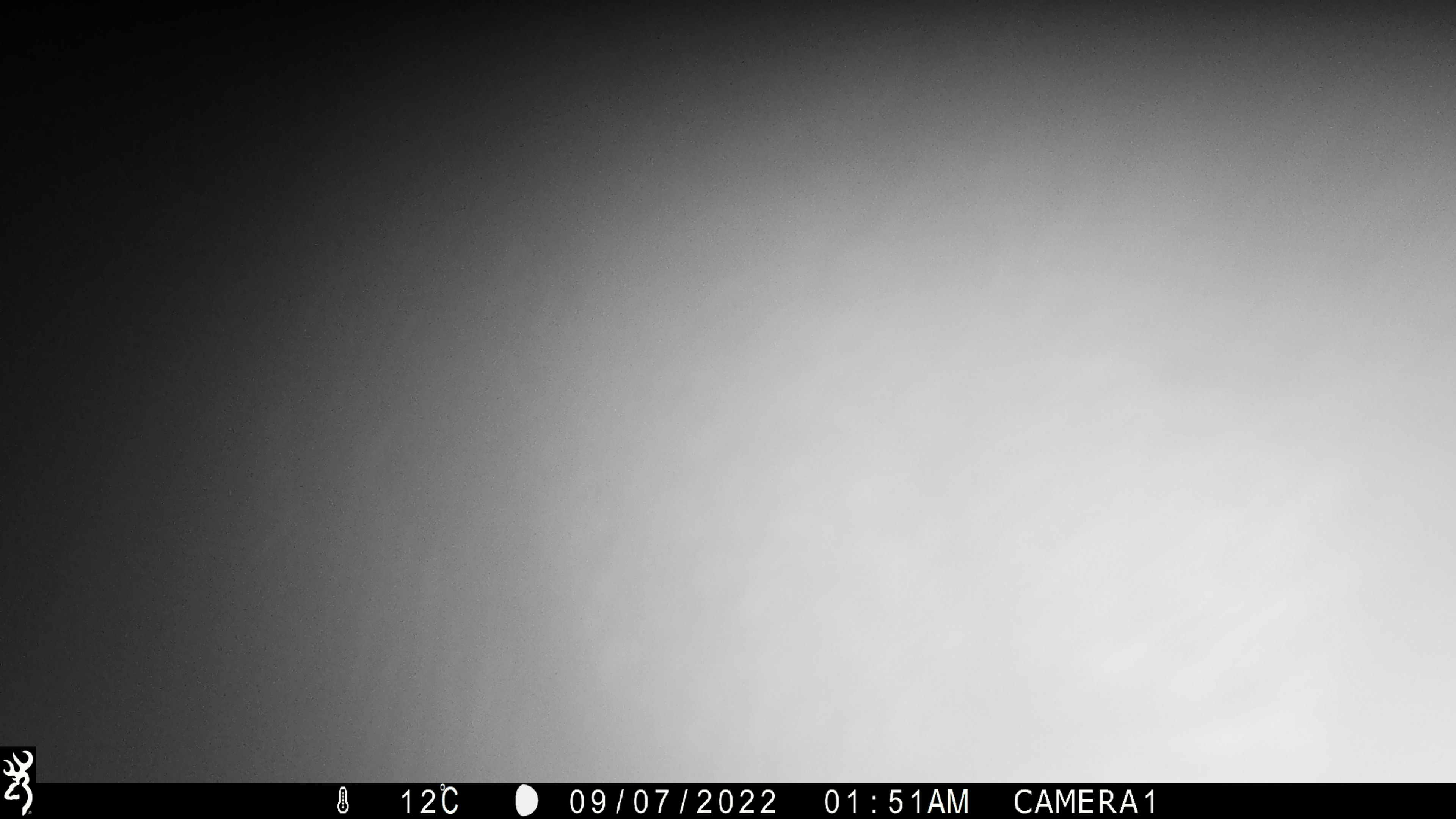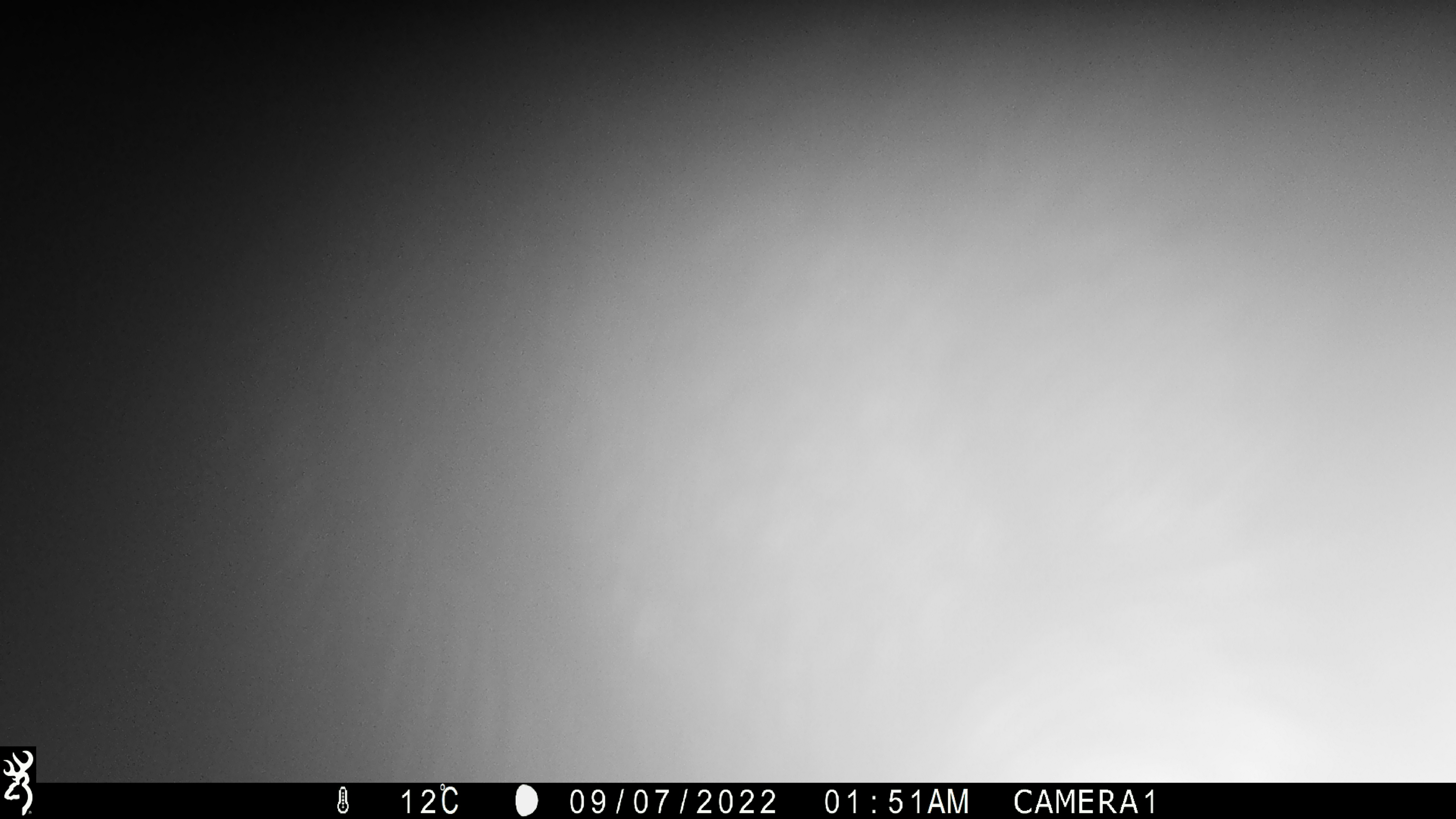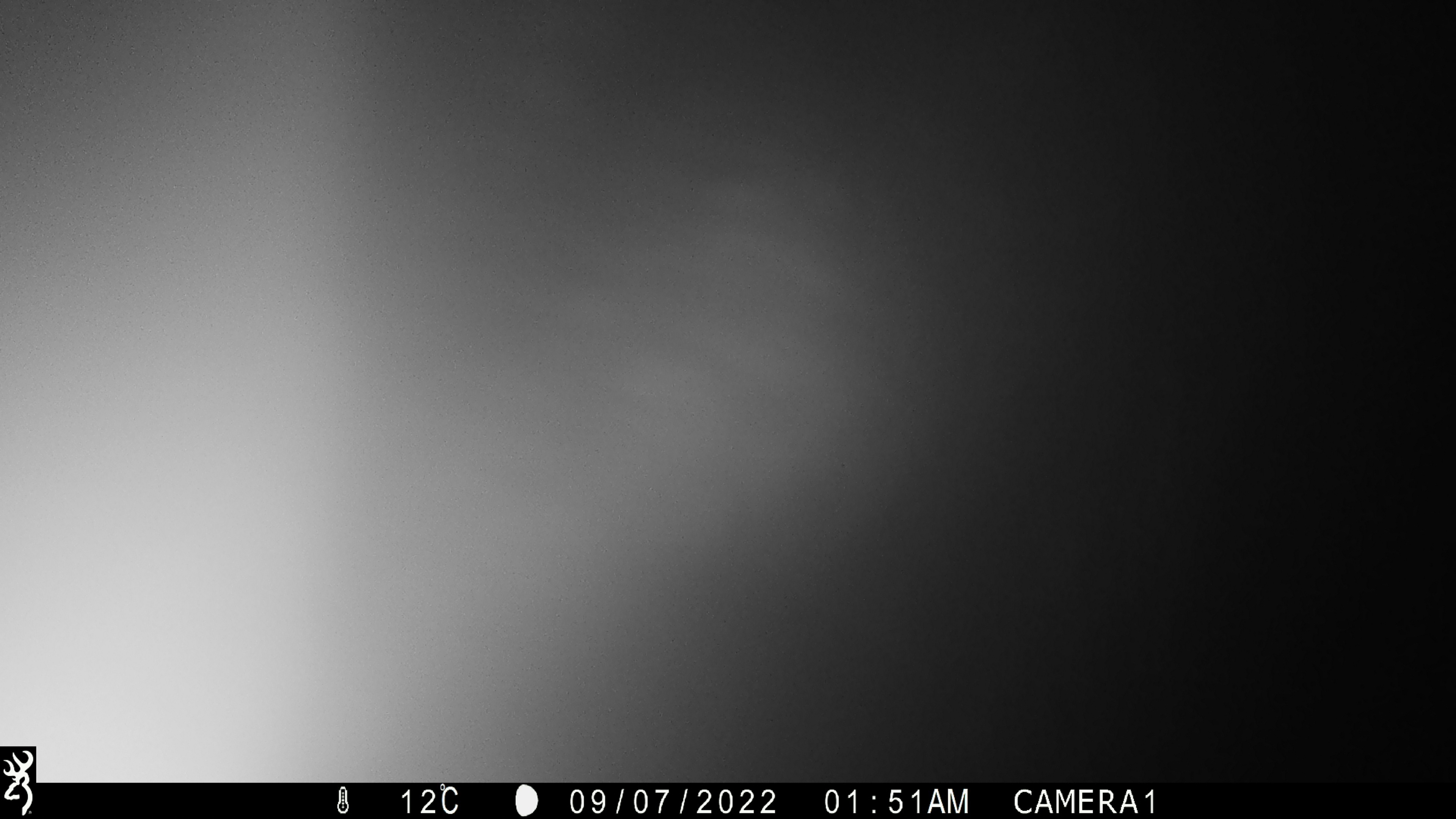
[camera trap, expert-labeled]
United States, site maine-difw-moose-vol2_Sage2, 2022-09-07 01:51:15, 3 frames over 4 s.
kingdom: Animalia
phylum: Chordata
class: Mammalia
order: Artiodactyla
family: Cervidae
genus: Alces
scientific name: Alces alces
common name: moose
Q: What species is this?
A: Moose (Alces alces).